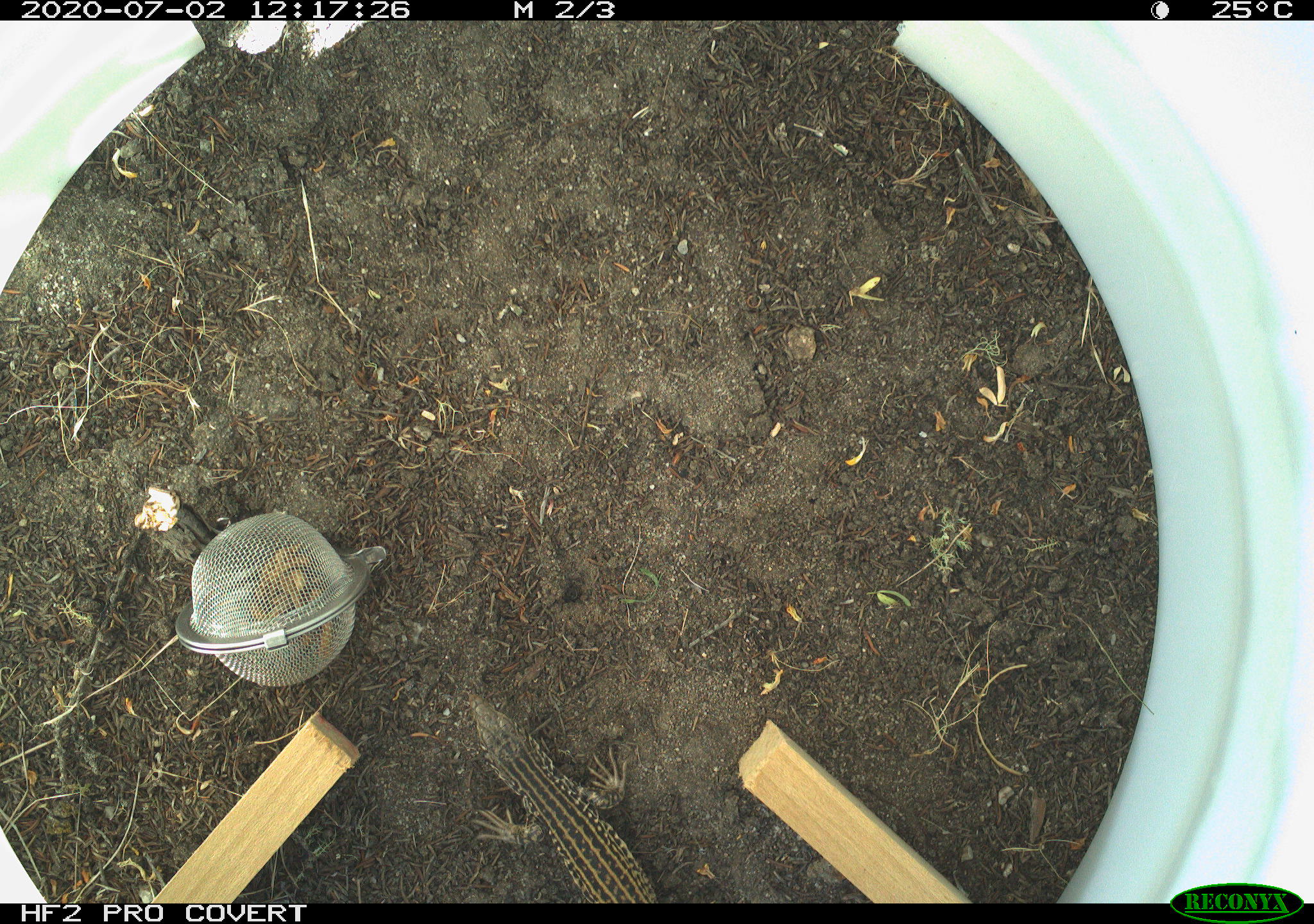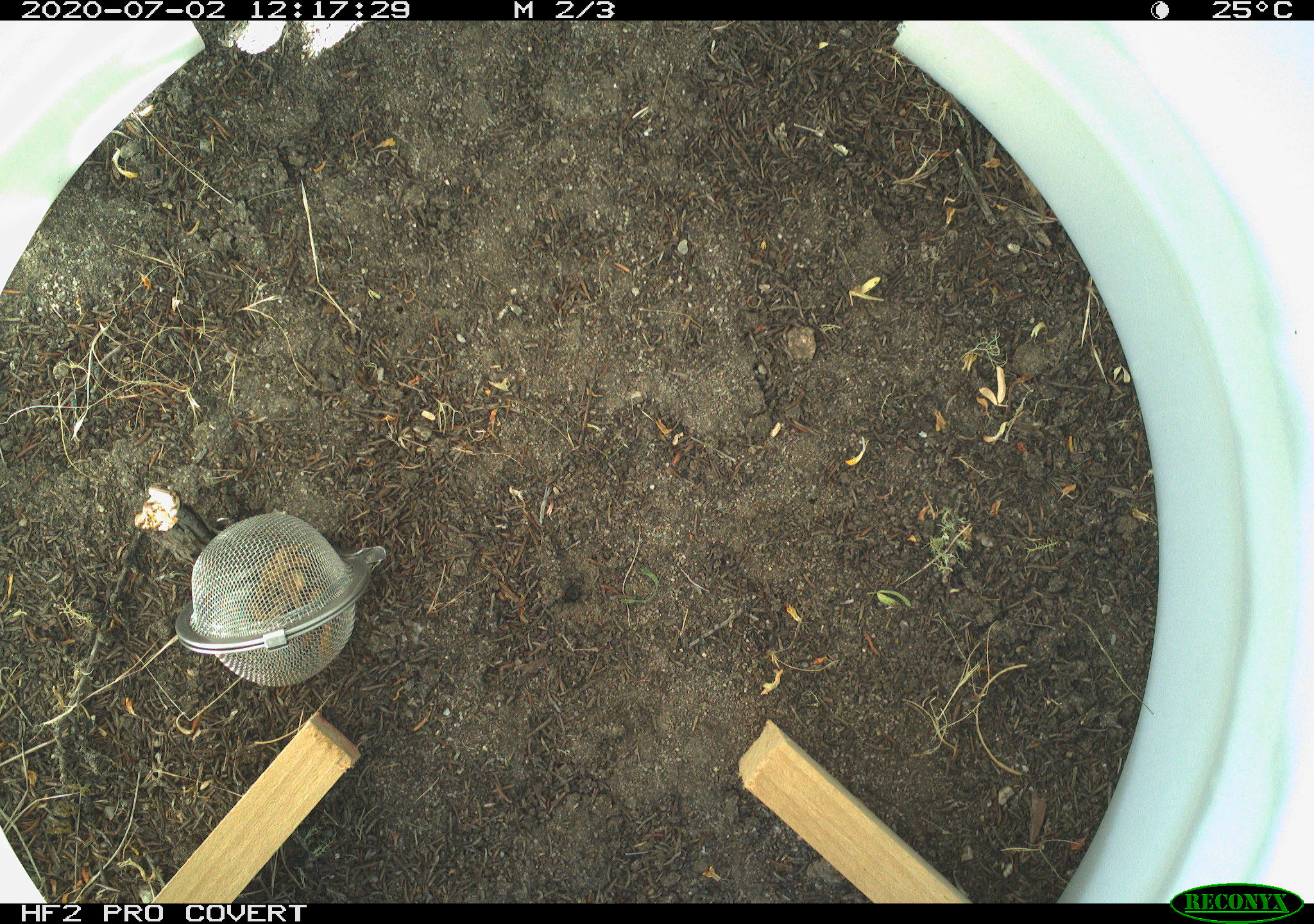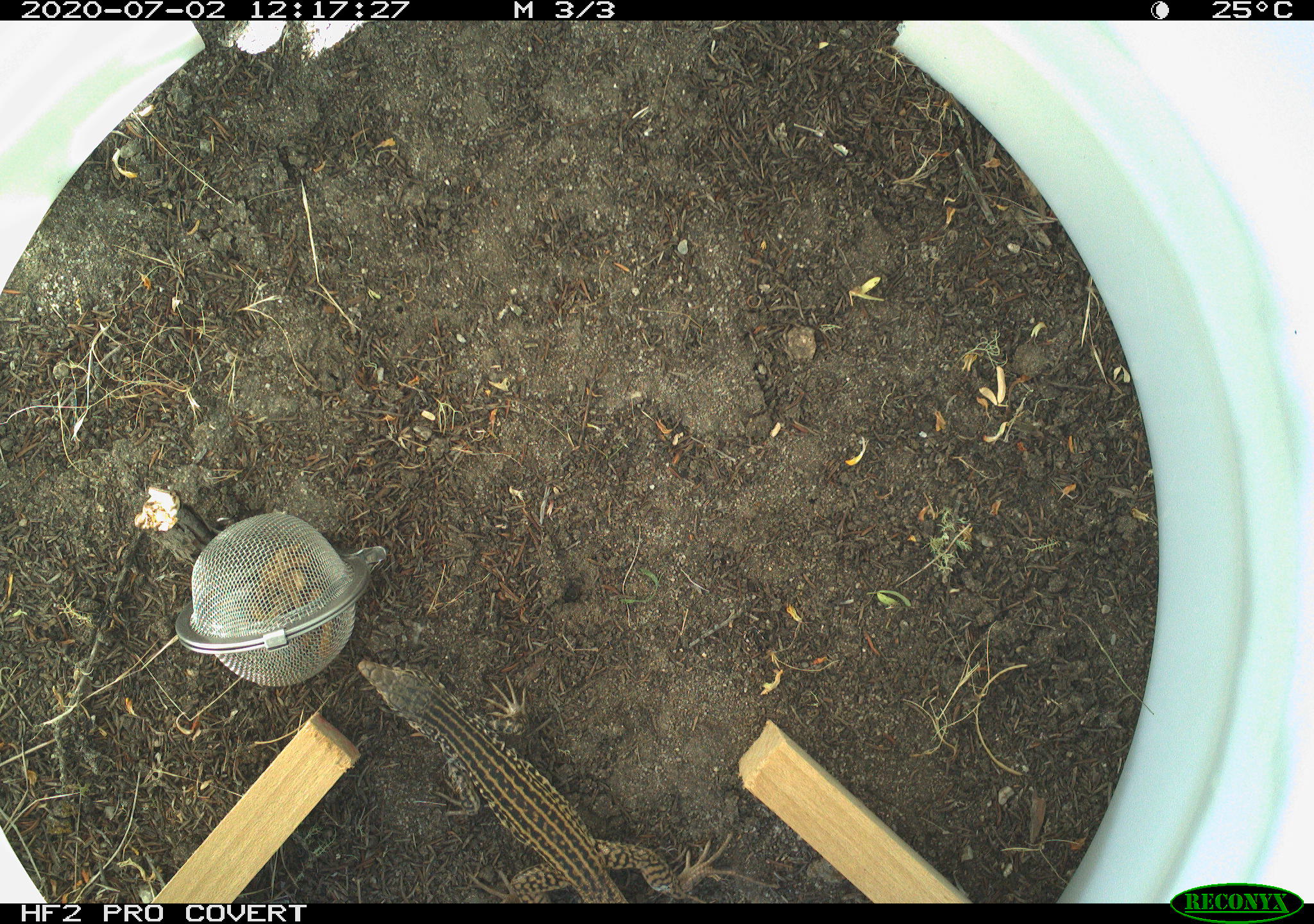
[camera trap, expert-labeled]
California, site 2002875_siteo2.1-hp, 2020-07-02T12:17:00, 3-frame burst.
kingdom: Animalia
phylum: Chordata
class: Reptilia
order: Squamata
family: Teiidae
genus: Aspidoscelis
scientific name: Aspidoscelis tigris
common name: western whiptail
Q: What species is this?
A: Western whiptail (Aspidoscelis tigris).